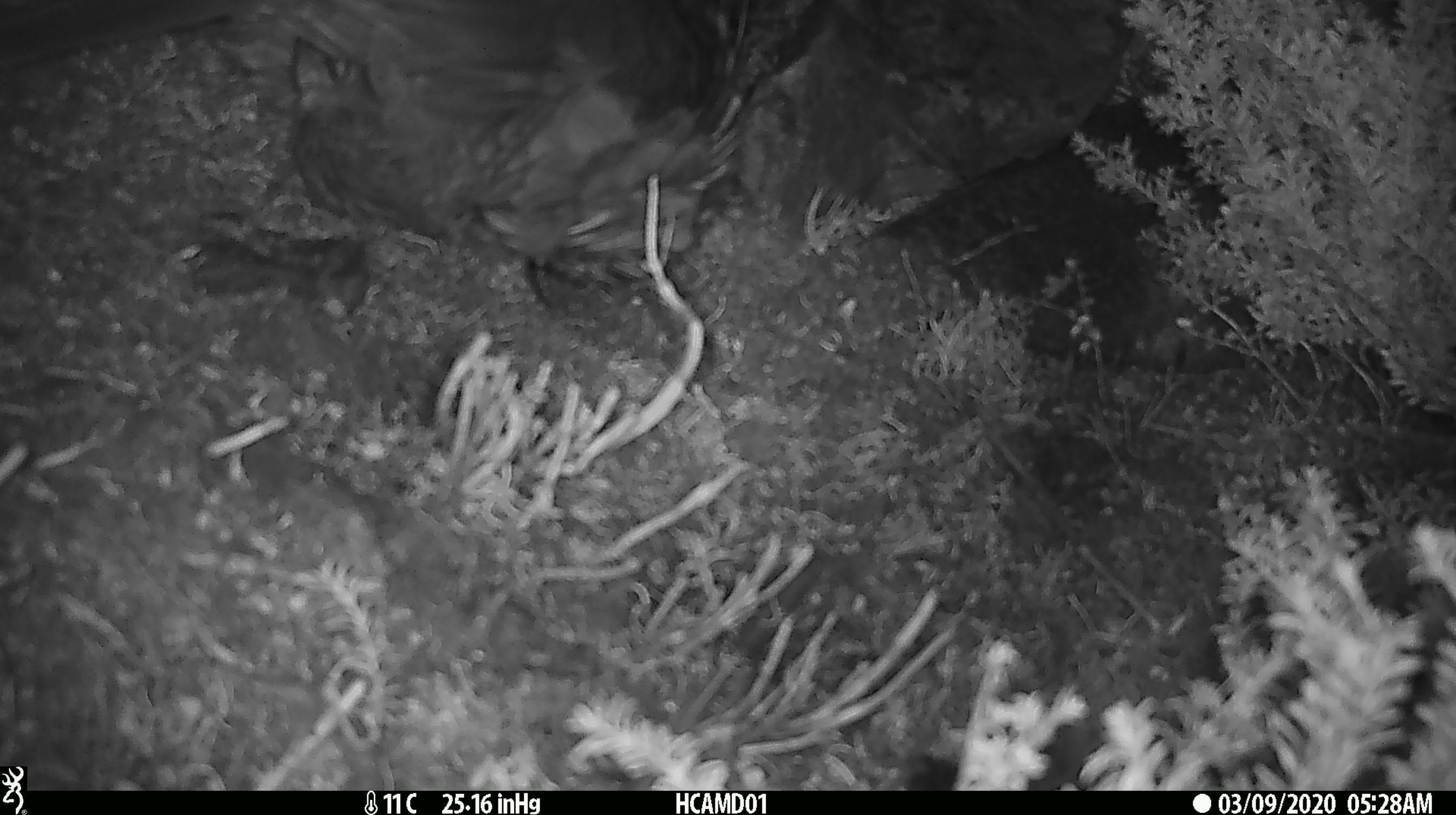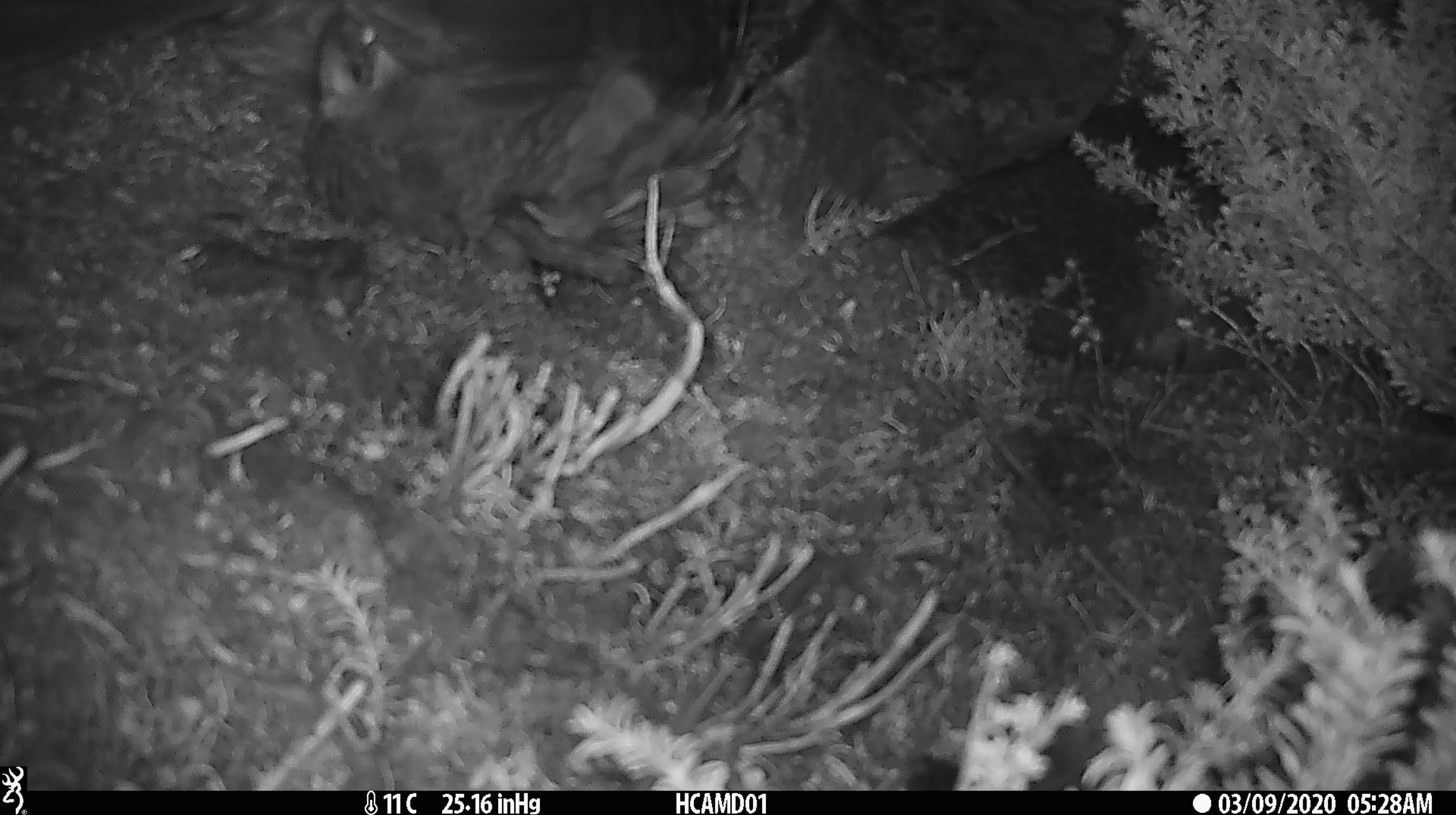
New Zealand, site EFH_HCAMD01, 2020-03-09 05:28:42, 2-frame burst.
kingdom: Animalia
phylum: Chordata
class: Aves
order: Psittaciformes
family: Strigopidae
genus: Nestor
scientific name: Nestor notabilis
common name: kea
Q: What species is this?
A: Kea (Nestor notabilis).